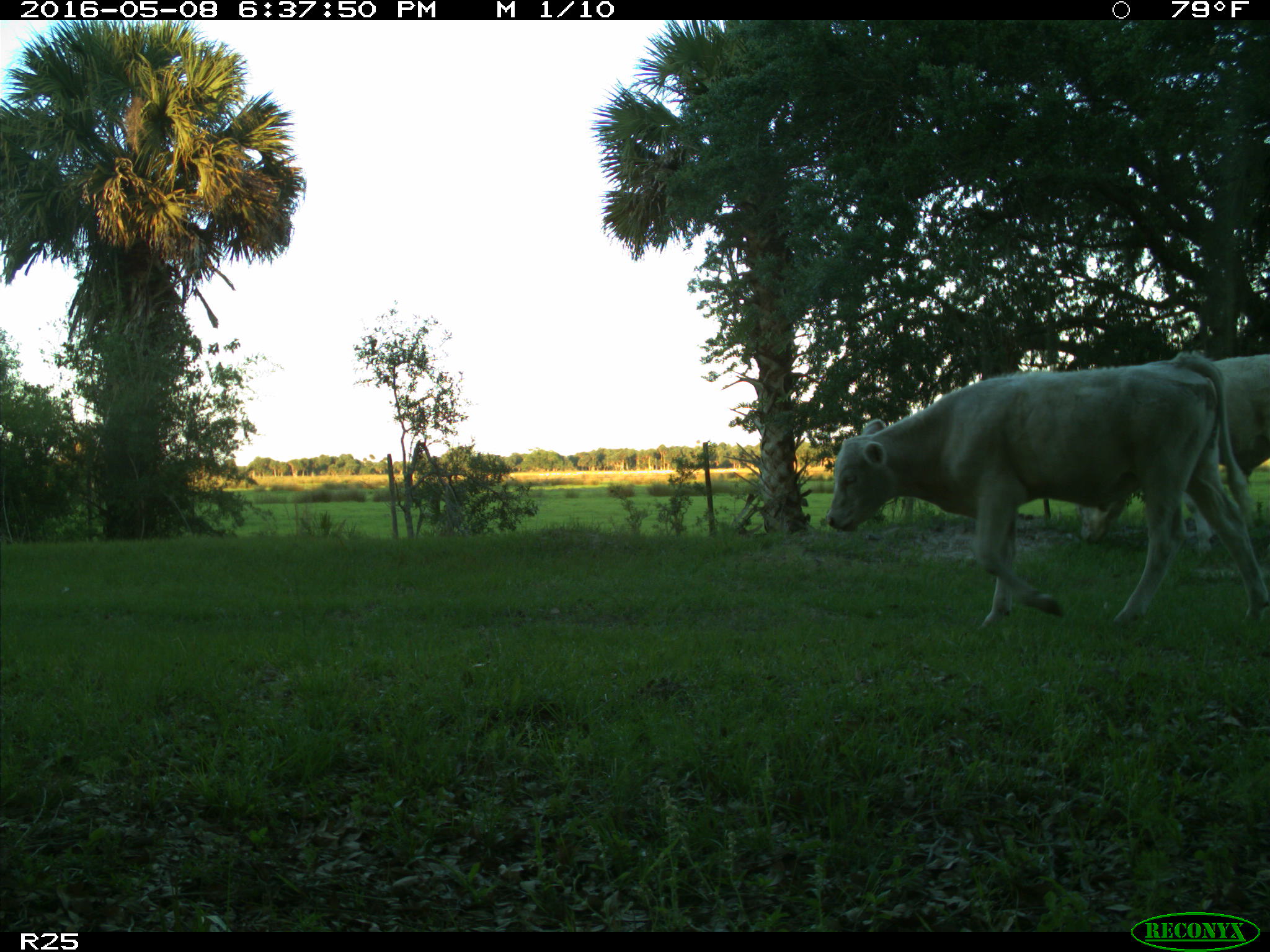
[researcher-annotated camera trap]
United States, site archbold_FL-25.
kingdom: Animalia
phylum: Chordata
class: Mammalia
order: Artiodactyla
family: Bovidae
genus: Bos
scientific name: Bos taurus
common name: domestic cow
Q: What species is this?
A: Bos taurus (domestic cow).